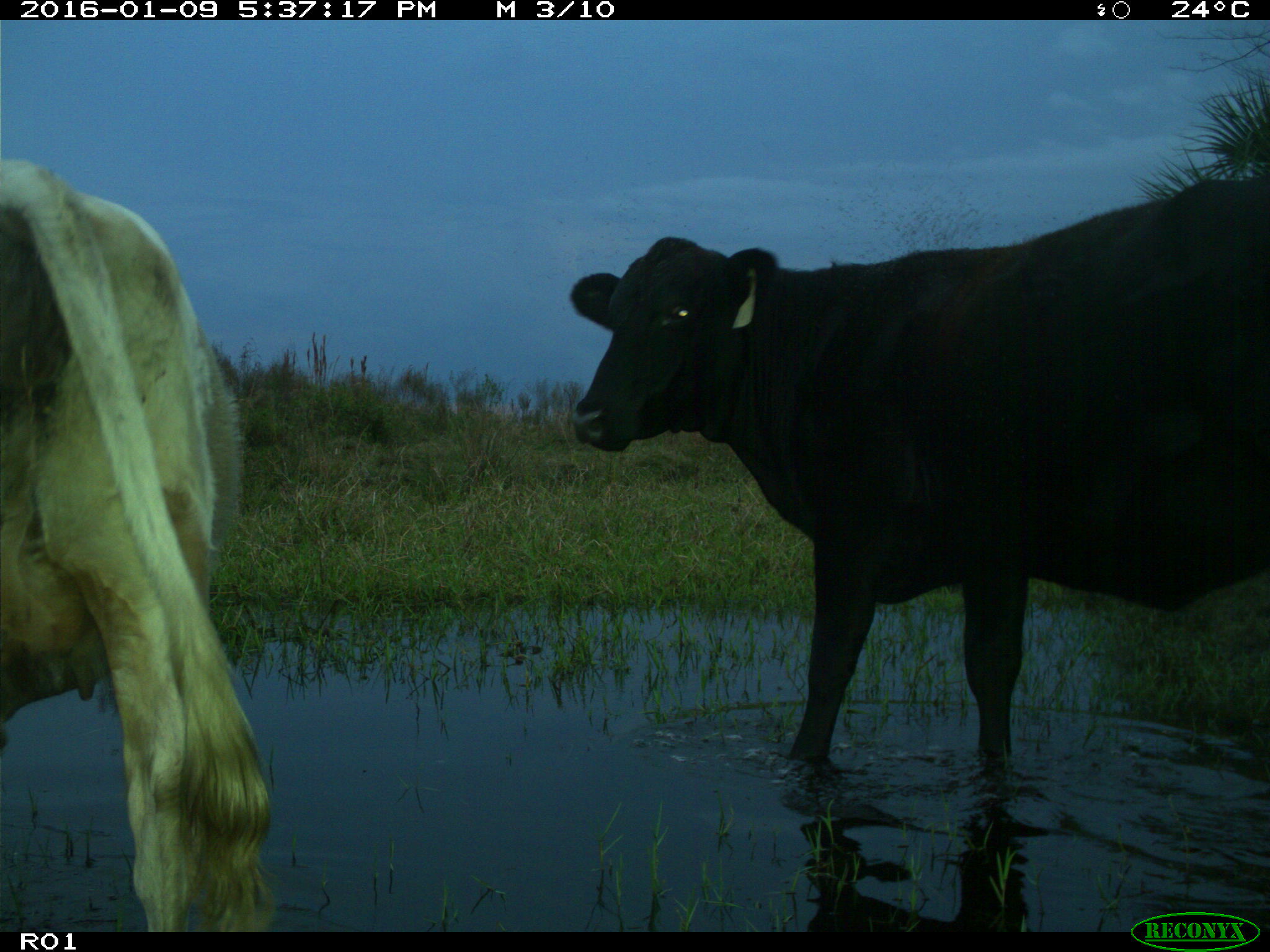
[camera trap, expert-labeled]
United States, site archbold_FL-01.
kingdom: Animalia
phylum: Chordata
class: Mammalia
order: Artiodactyla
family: Bovidae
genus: Bos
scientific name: Bos taurus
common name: domestic cow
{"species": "Bos taurus (domestic cow)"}